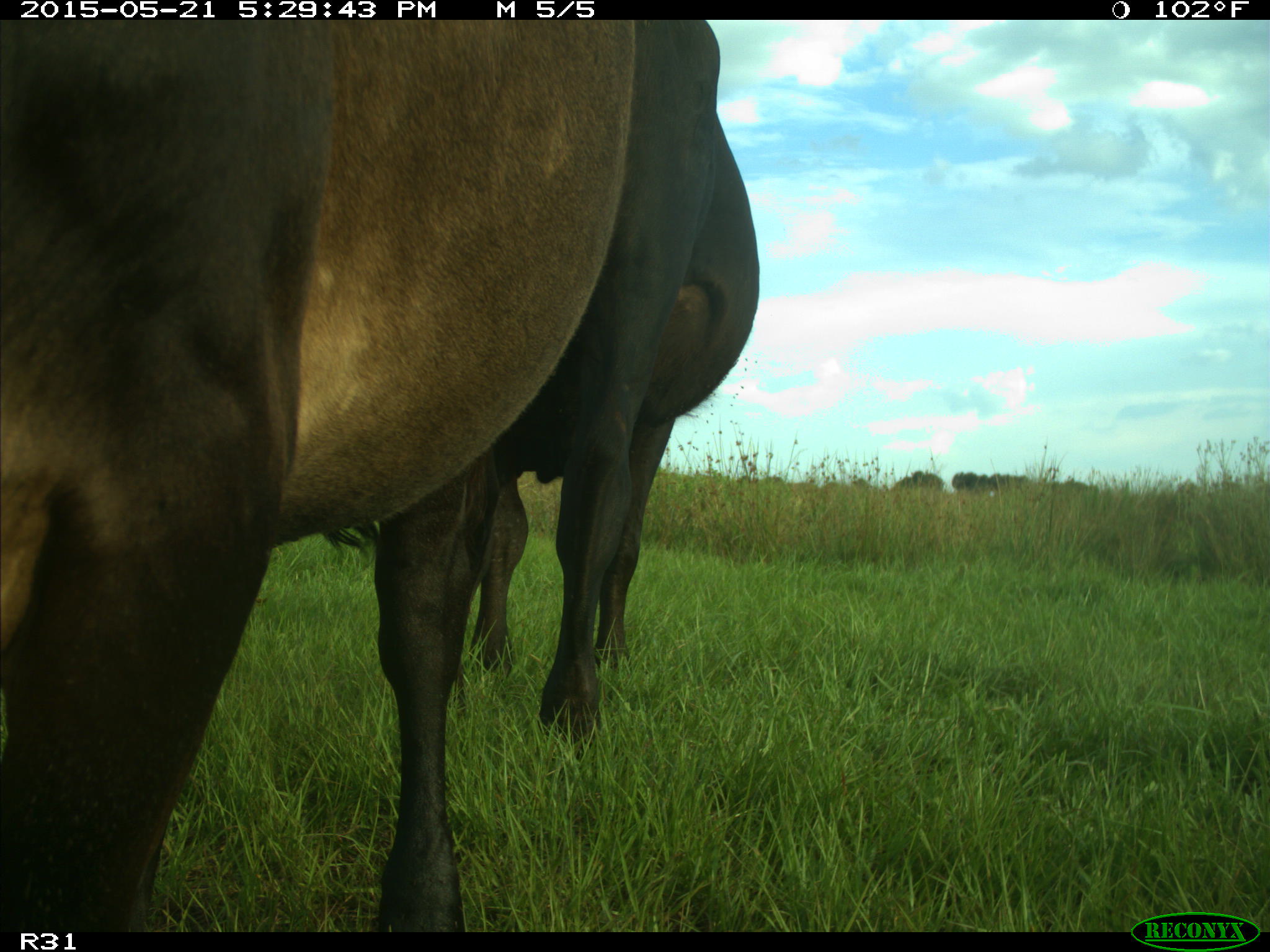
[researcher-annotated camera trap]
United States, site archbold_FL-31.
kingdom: Animalia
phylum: Chordata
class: Mammalia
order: Artiodactyla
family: Bovidae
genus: Bos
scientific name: Bos taurus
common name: domestic cow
Bos taurus (domestic cow).